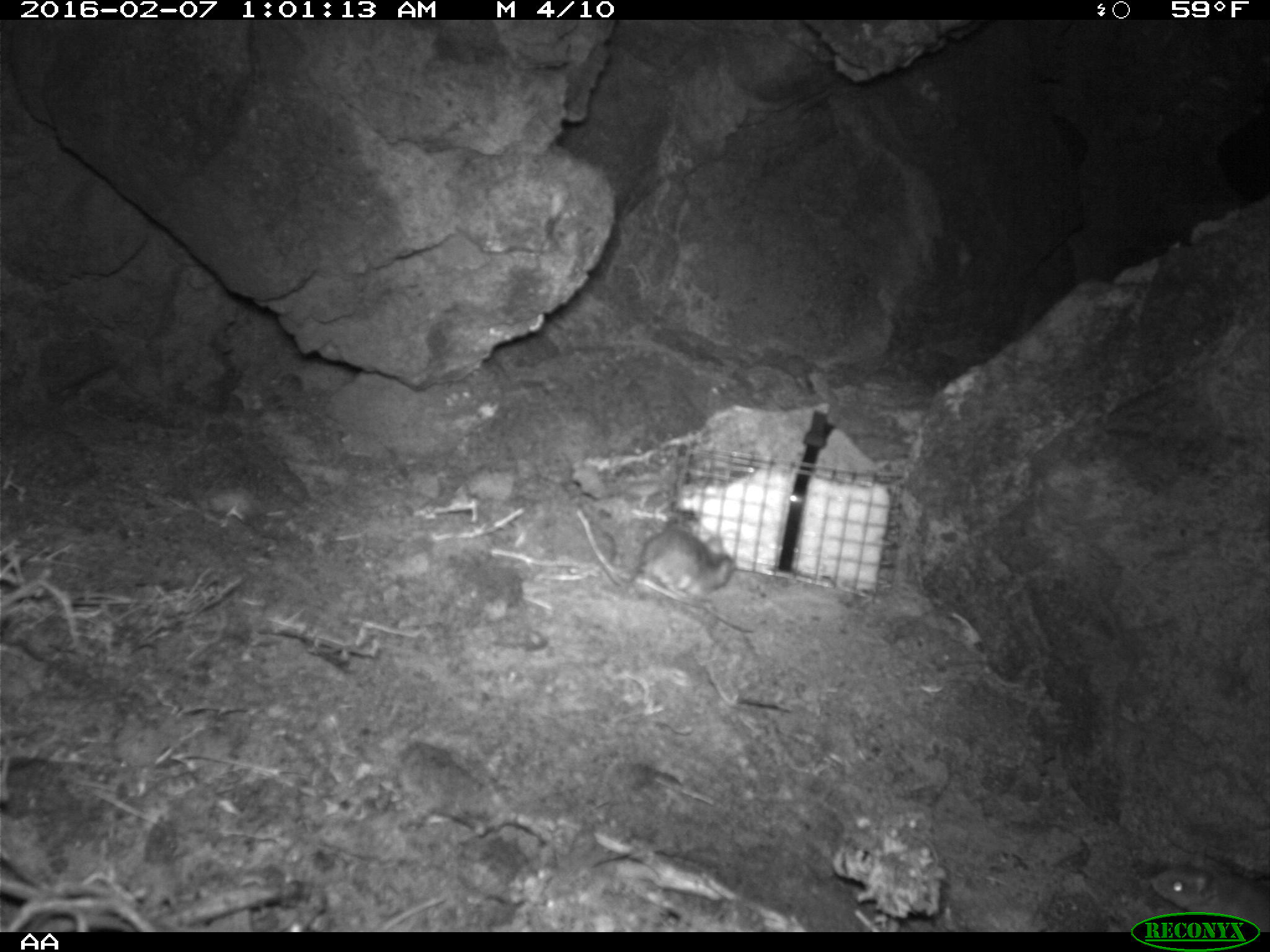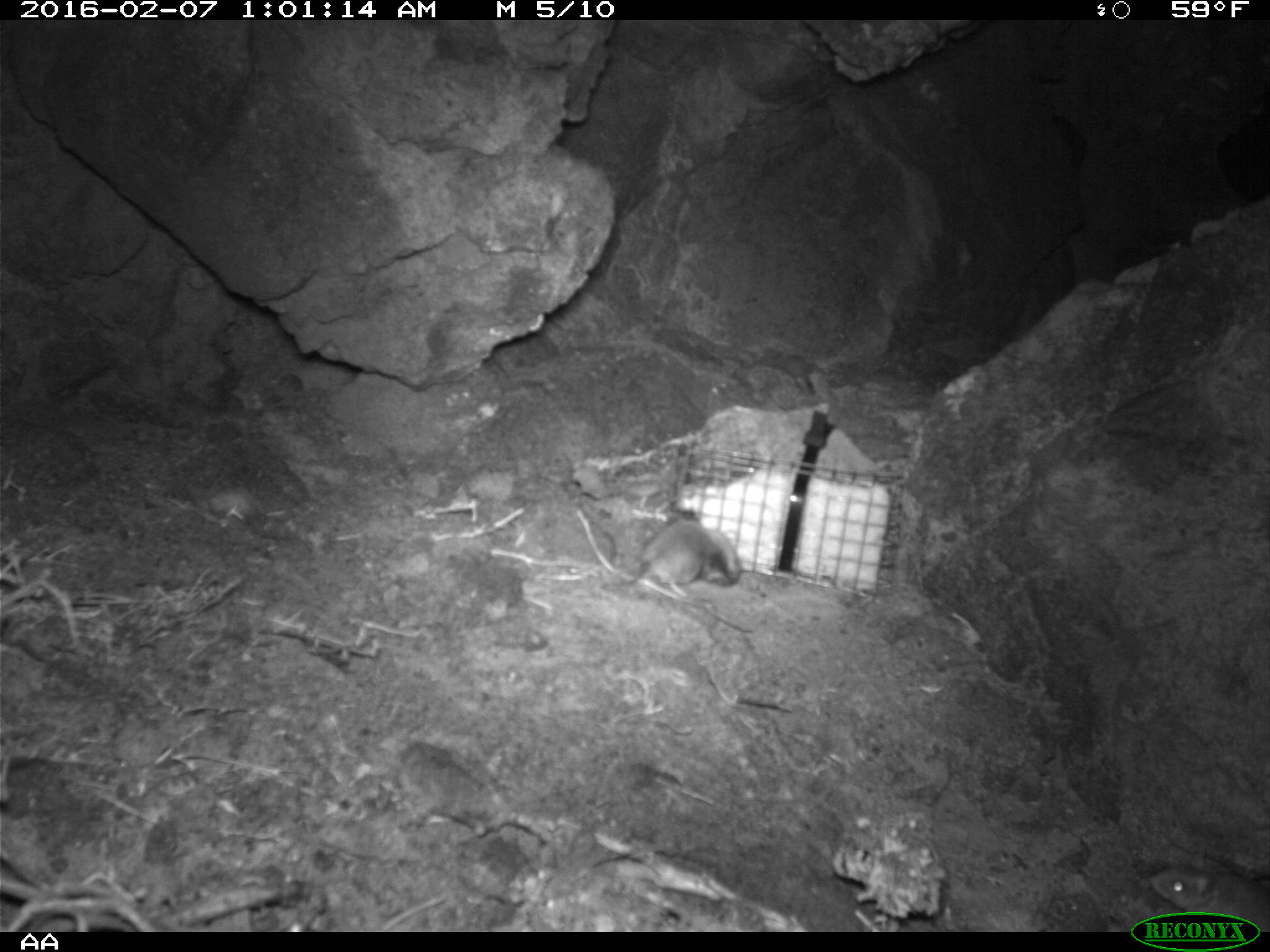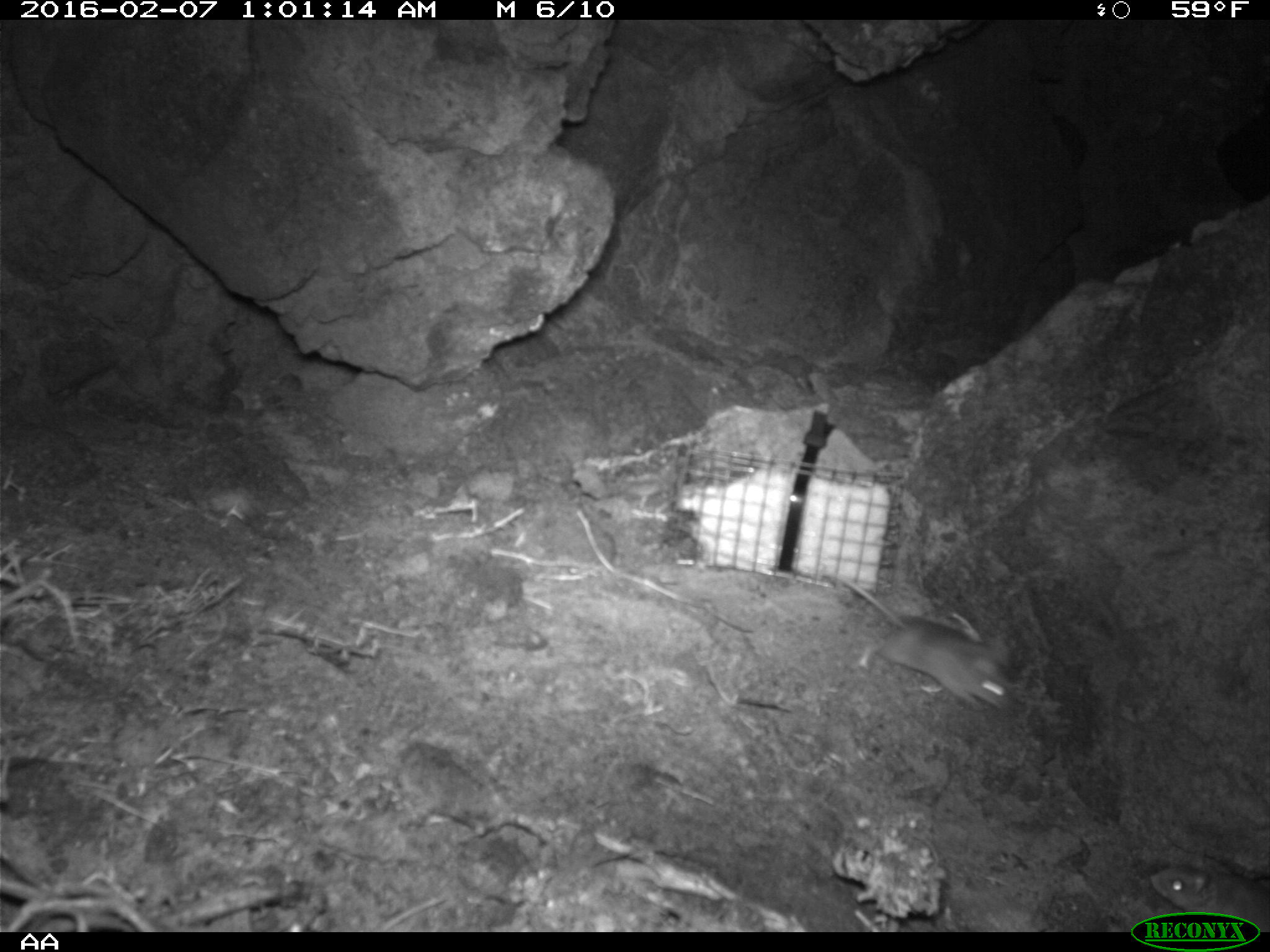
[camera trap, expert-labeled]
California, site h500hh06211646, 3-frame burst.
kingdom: Animalia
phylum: Chordata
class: Mammalia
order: Rodentia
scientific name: Rodentia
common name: rodent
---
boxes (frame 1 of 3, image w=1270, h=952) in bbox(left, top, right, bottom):
rodent: bbox(1150, 843, 1269, 931); bbox(597, 523, 734, 598)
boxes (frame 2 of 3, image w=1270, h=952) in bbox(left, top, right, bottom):
rodent: bbox(601, 519, 742, 592); bbox(1148, 866, 1269, 932)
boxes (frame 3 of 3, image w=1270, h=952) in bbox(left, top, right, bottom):
rodent: bbox(836, 575, 1018, 712); bbox(1151, 863, 1269, 922)